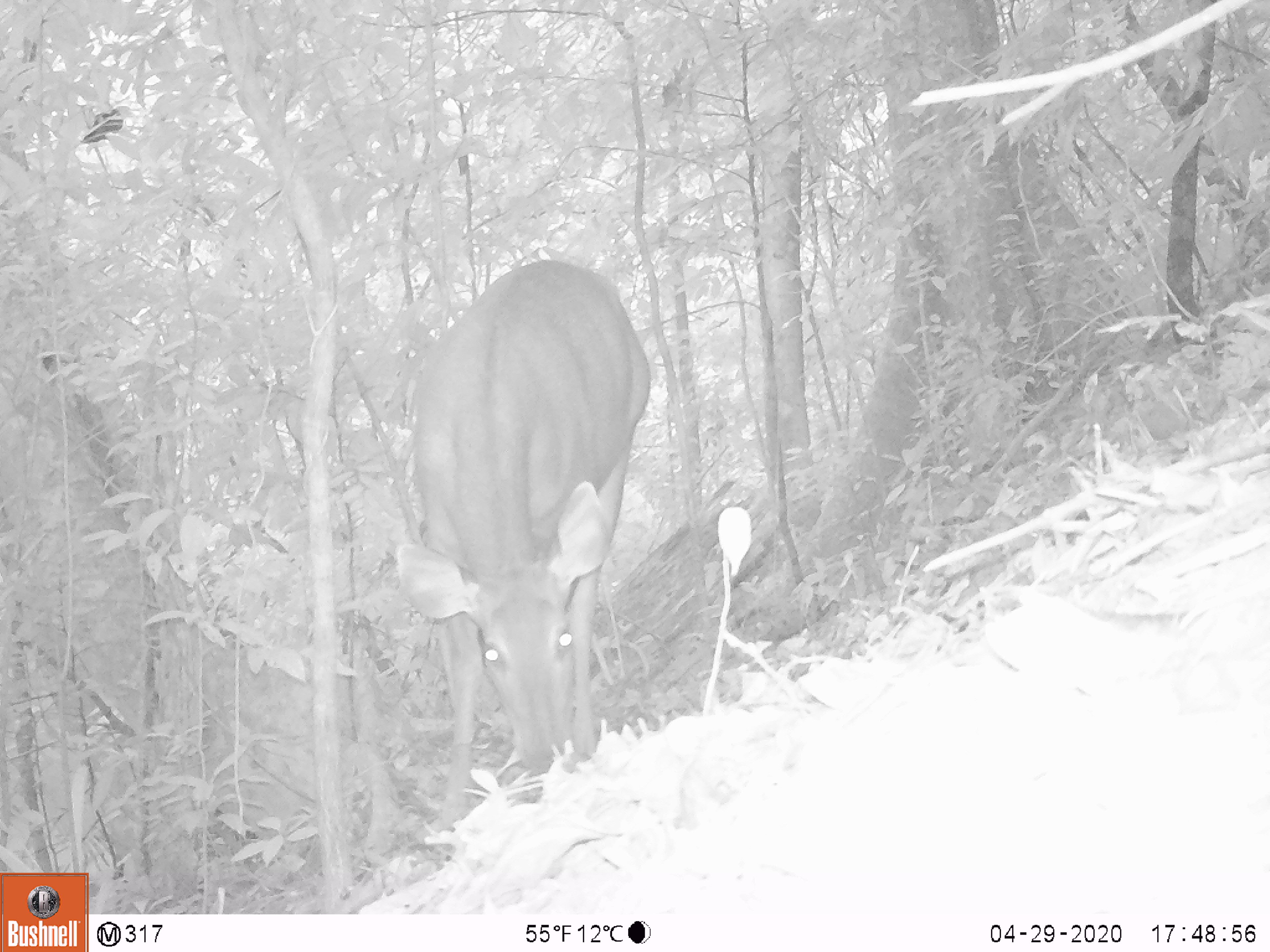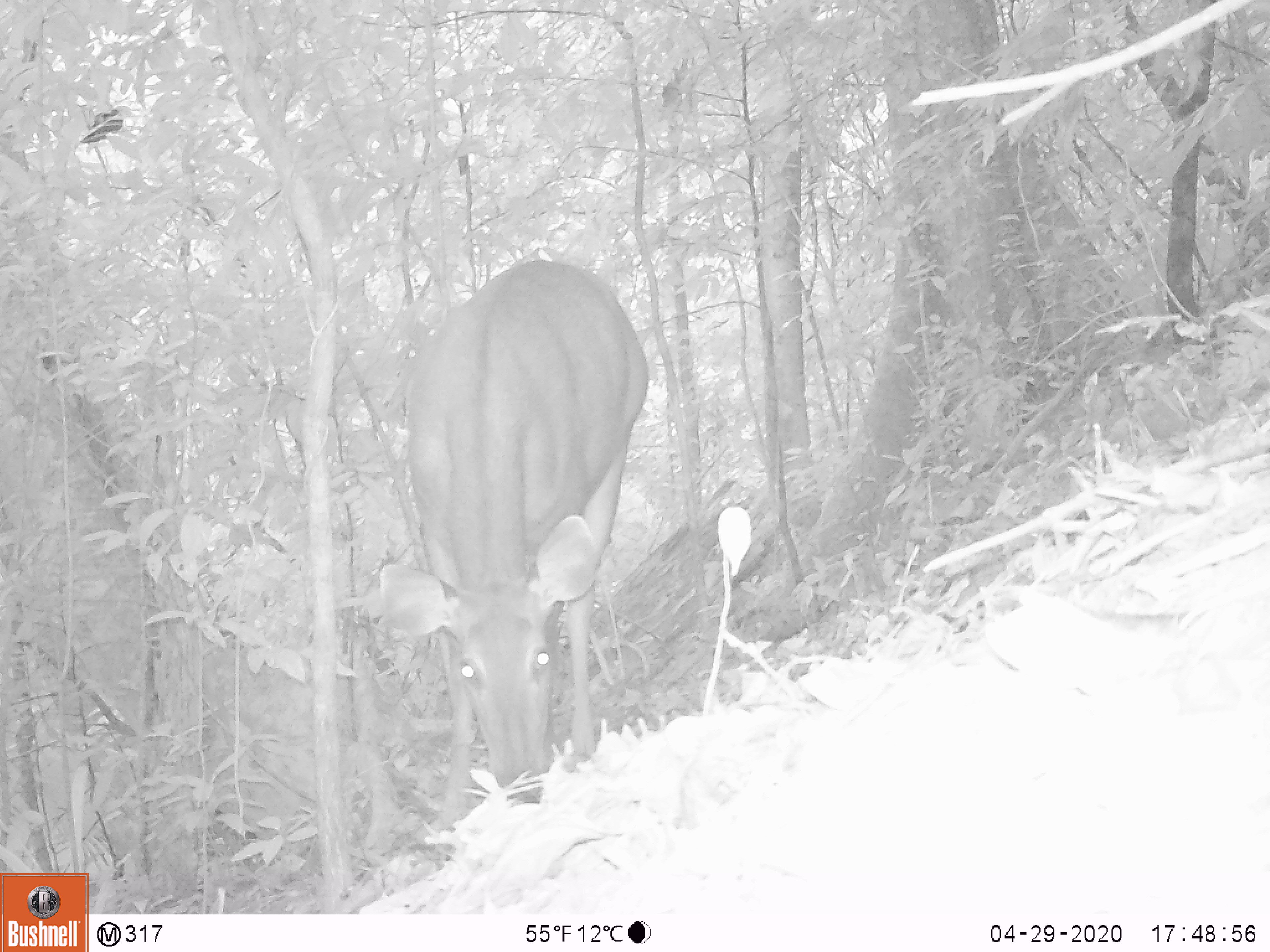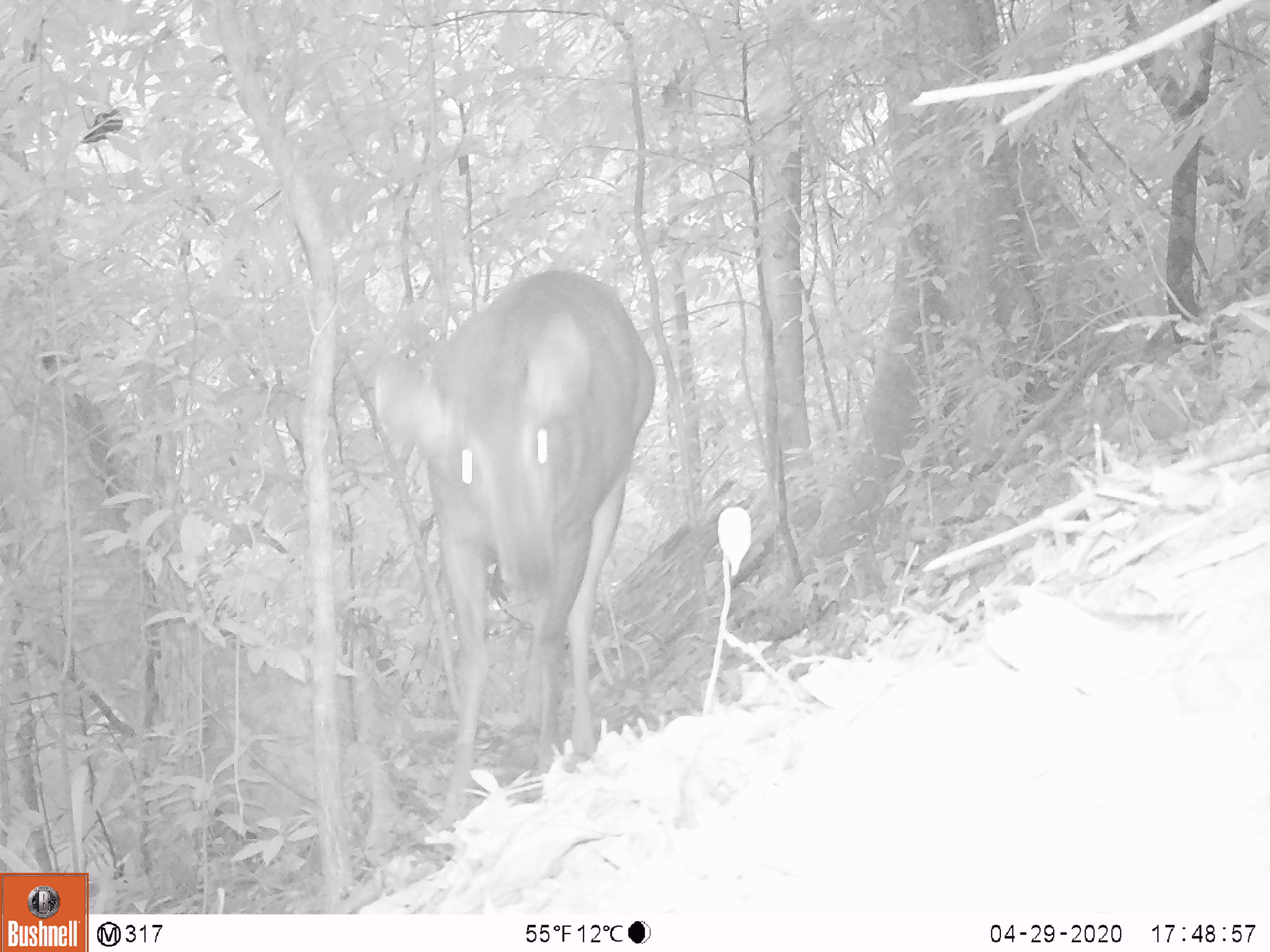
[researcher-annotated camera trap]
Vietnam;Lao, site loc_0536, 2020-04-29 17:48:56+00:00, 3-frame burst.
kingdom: Animalia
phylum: Chordata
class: Mammalia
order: Artiodactyla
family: Cervidae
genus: Rusa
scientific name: Rusa unicolor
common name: sambar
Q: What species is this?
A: Sambar (Rusa unicolor).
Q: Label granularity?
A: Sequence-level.